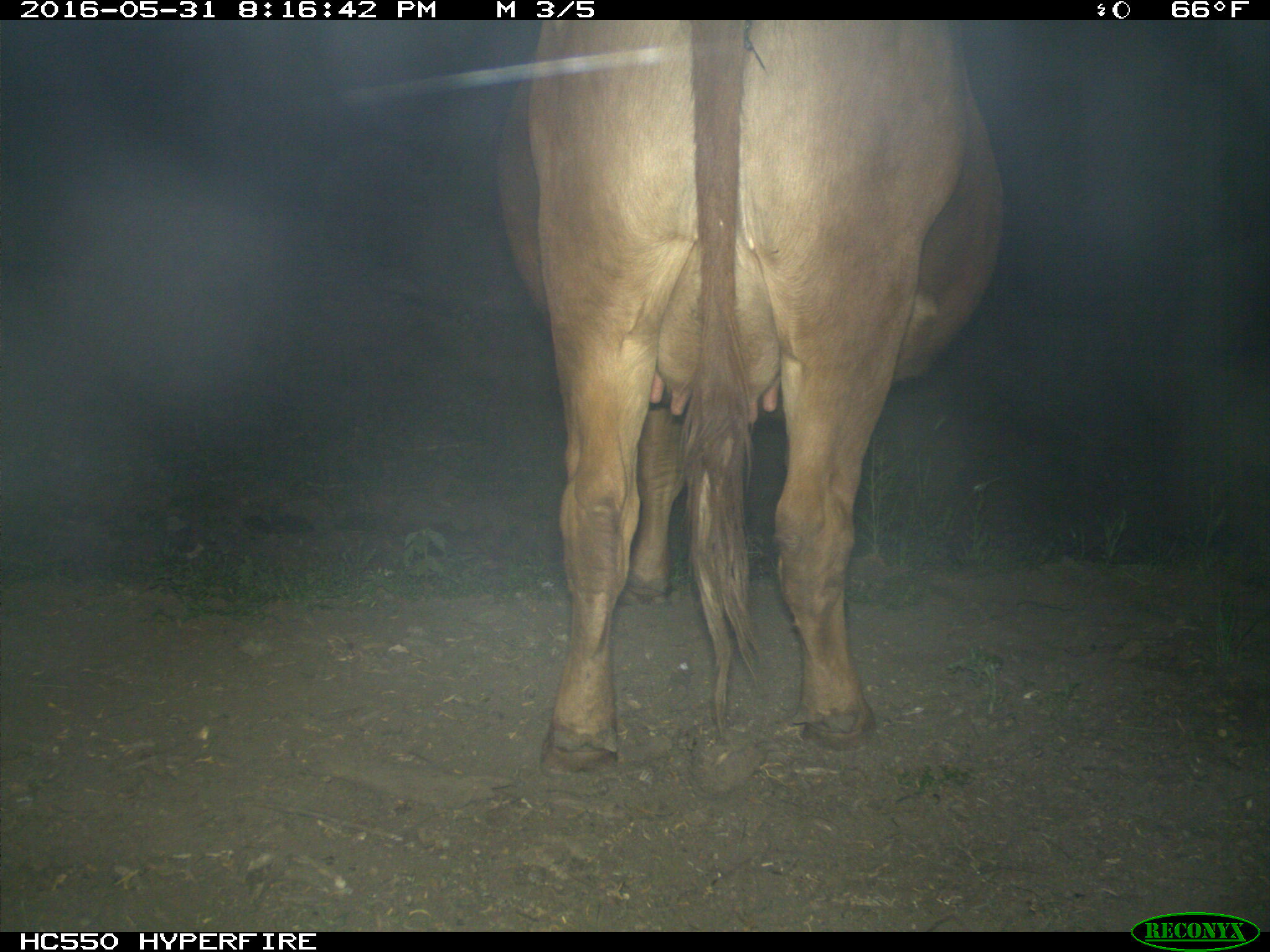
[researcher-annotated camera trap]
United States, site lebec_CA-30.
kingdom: Animalia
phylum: Chordata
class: Mammalia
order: Artiodactyla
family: Bovidae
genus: Bos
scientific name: Bos taurus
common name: domestic cow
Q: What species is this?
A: Bos taurus (domestic cow).